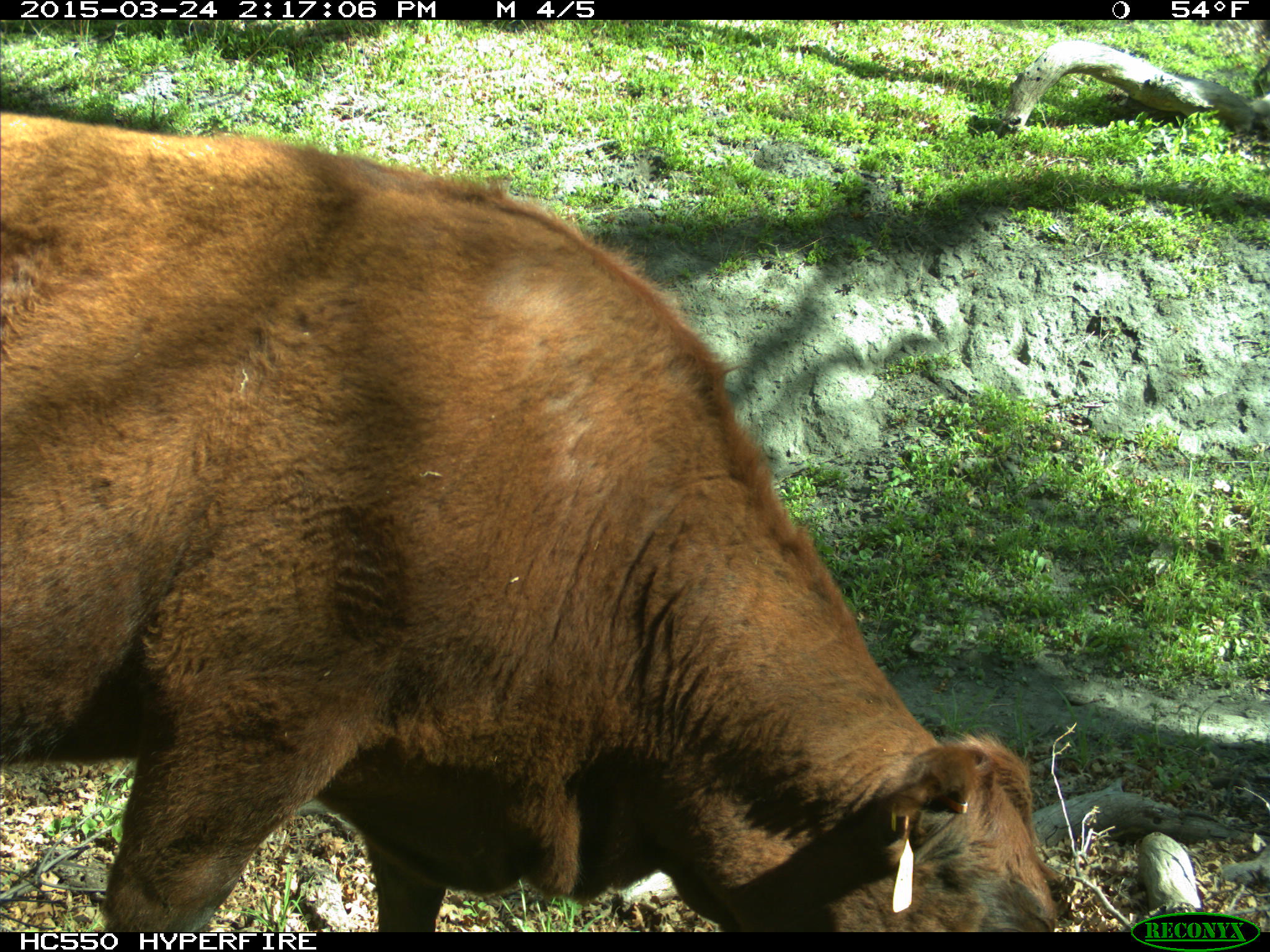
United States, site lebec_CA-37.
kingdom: Animalia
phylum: Chordata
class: Mammalia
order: Artiodactyla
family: Bovidae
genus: Bos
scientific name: Bos taurus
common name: domestic cow